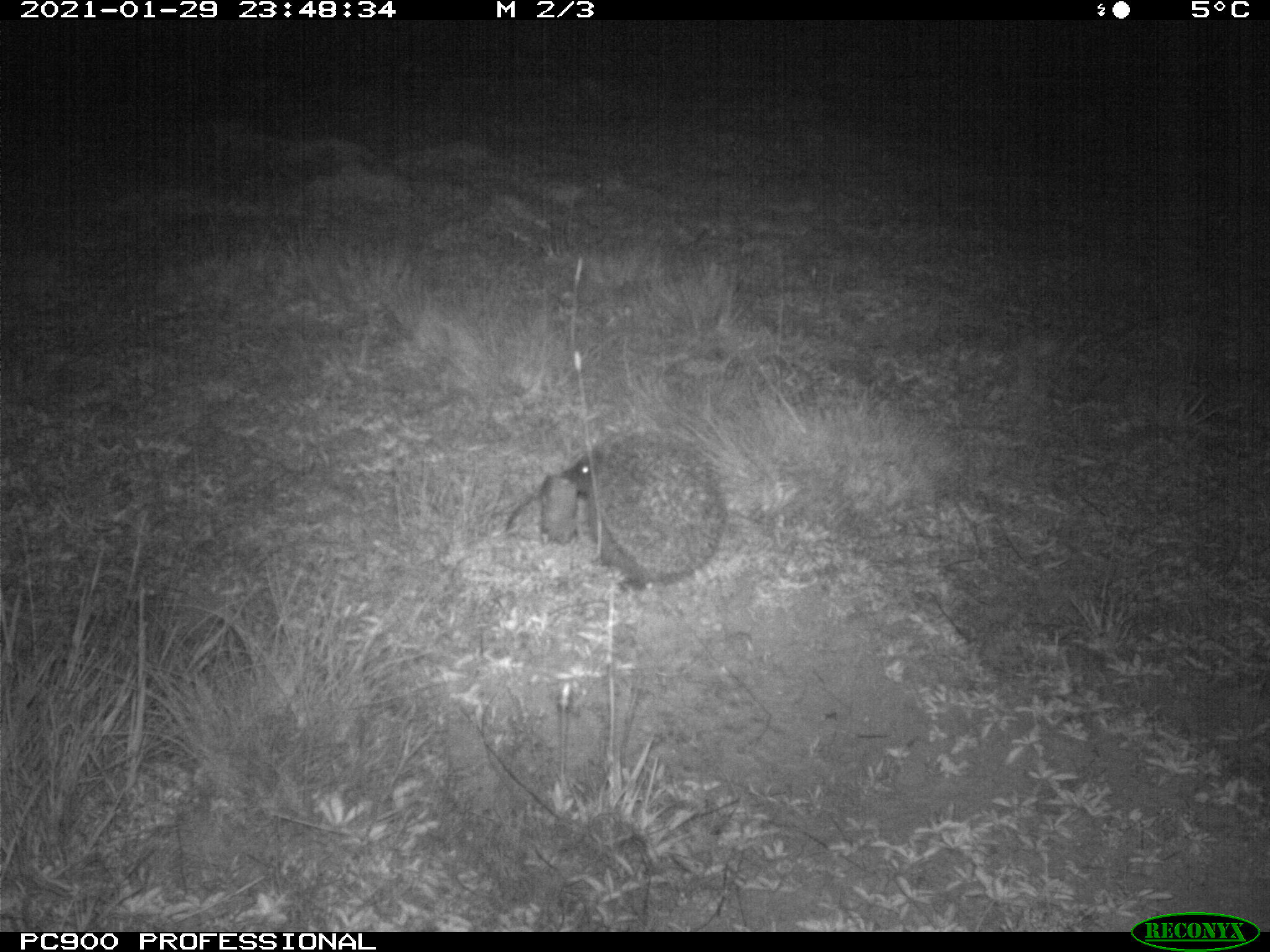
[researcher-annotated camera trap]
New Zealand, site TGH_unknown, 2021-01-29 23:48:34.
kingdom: Animalia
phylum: Chordata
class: Mammalia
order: Eulipotyphla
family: Erinaceidae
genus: Erinaceus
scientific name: Erinaceus europaeus europaeus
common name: european hedgehog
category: hedgehog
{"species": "hedgehog (european hedgehog) (Erinaceus europaeus europaeus)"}